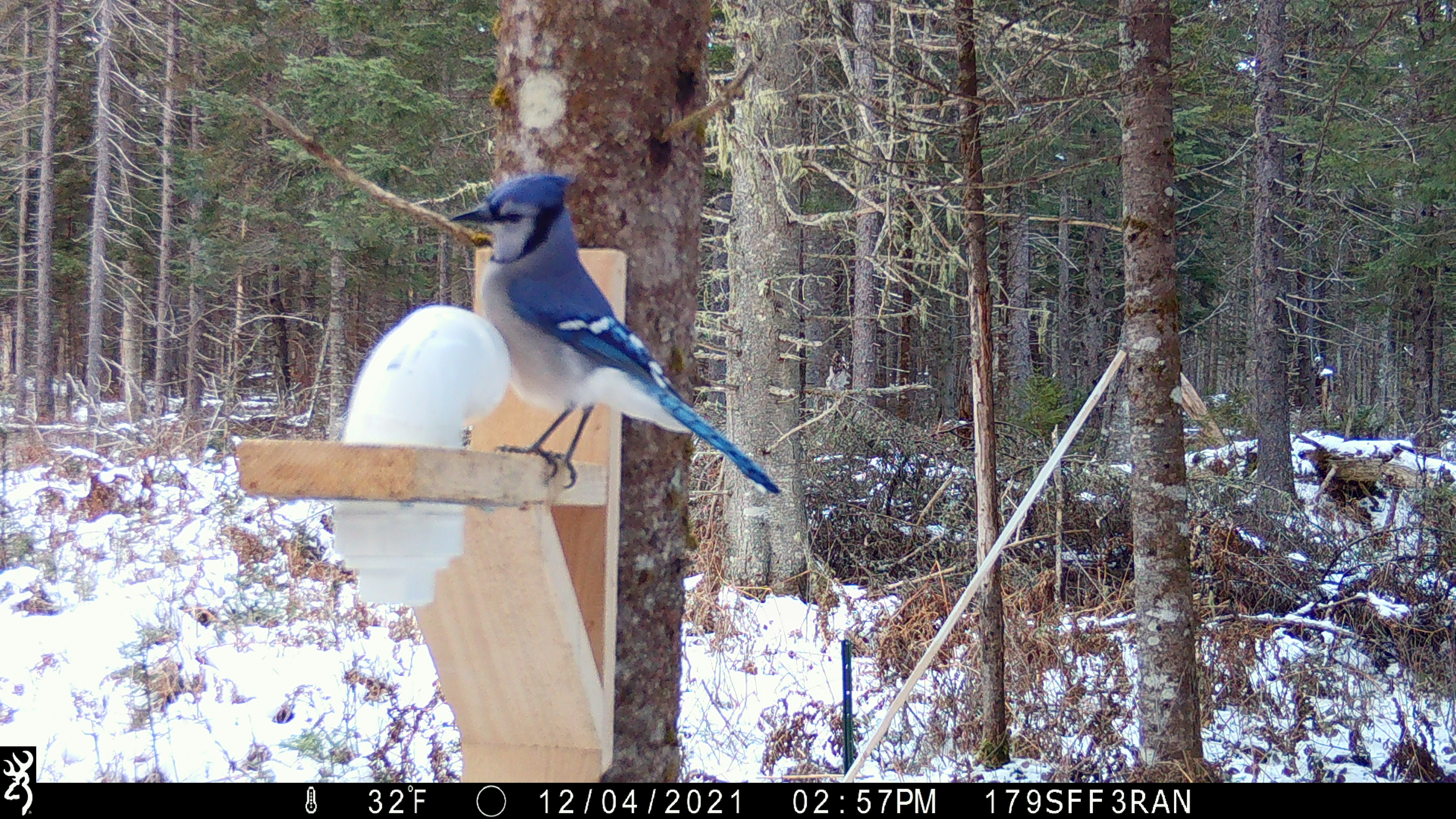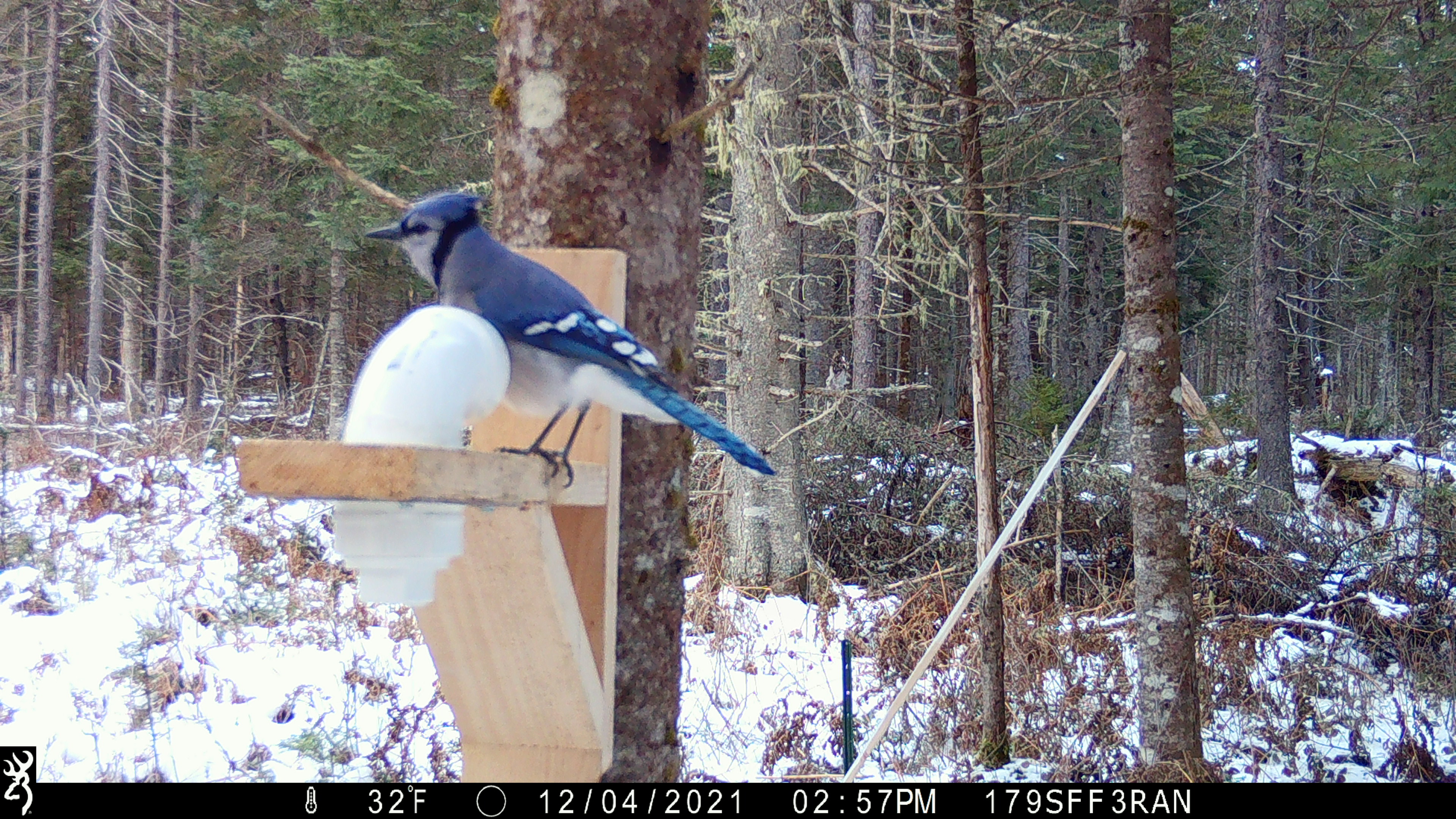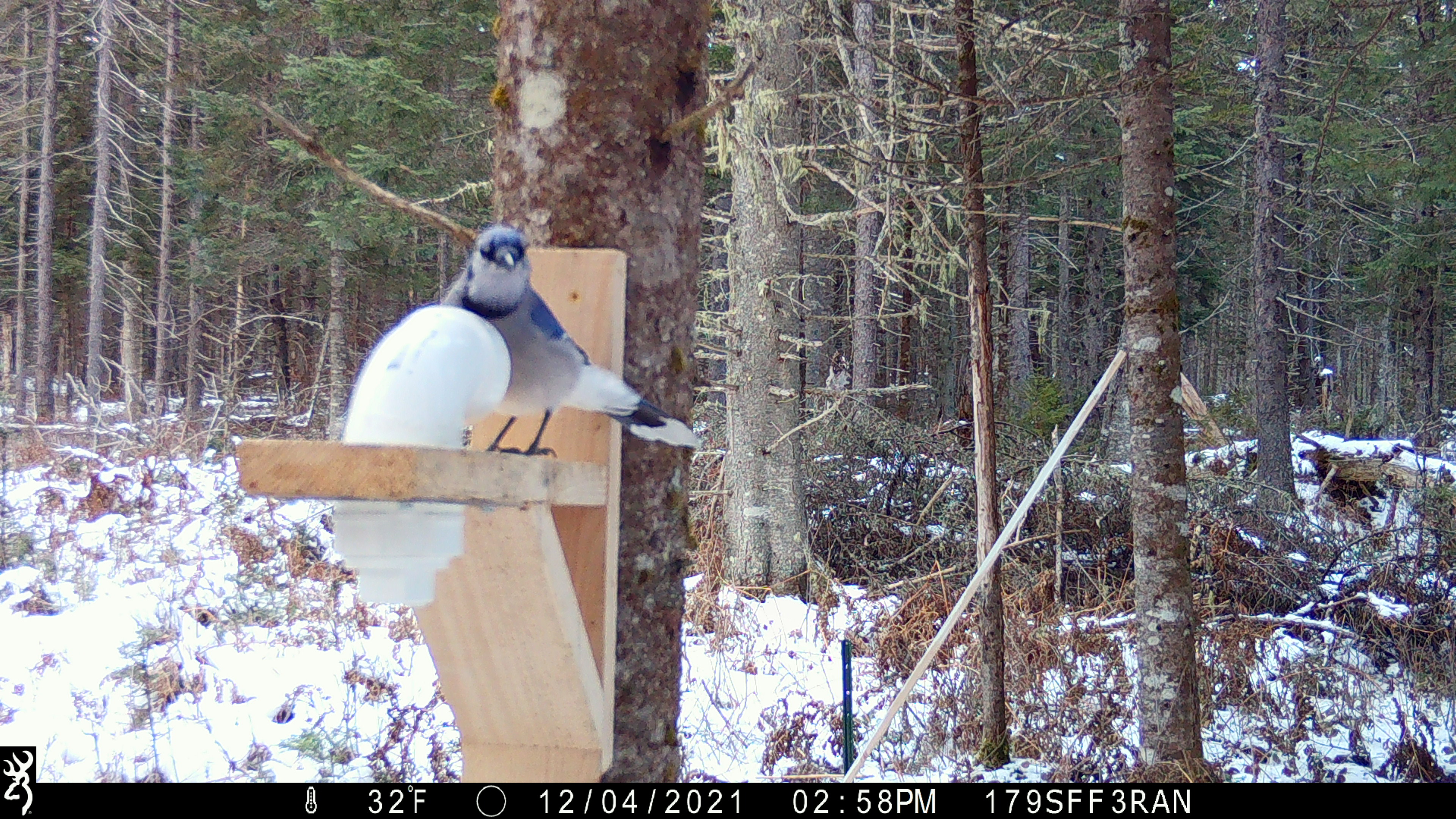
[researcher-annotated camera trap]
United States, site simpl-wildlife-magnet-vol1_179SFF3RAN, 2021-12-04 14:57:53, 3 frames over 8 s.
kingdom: Animalia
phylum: Chordata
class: Aves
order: Passeriformes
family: Corvidae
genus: Cyanocitta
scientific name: Cyanocitta cristata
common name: blue jay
Blue jay (Cyanocitta cristata).